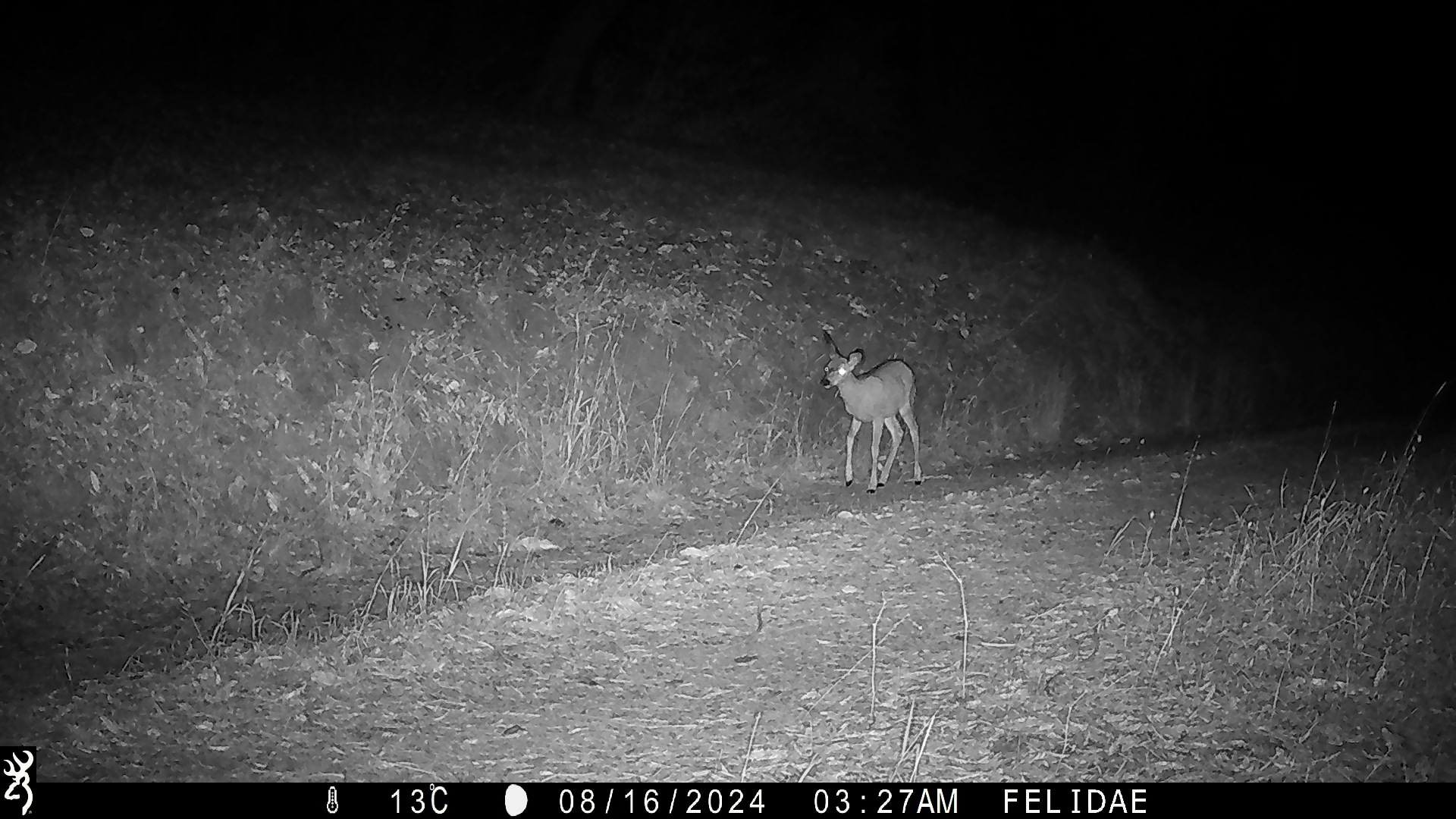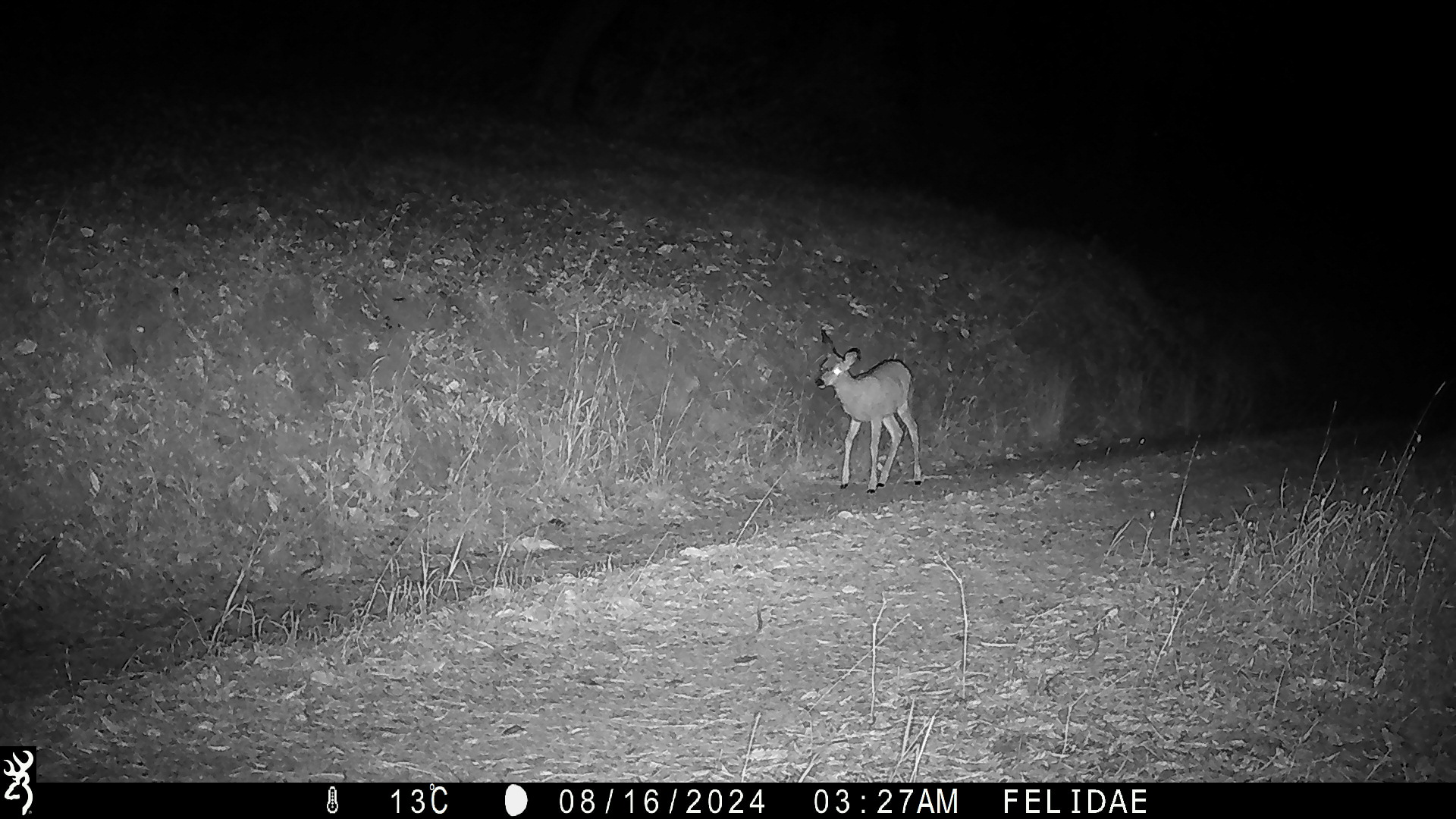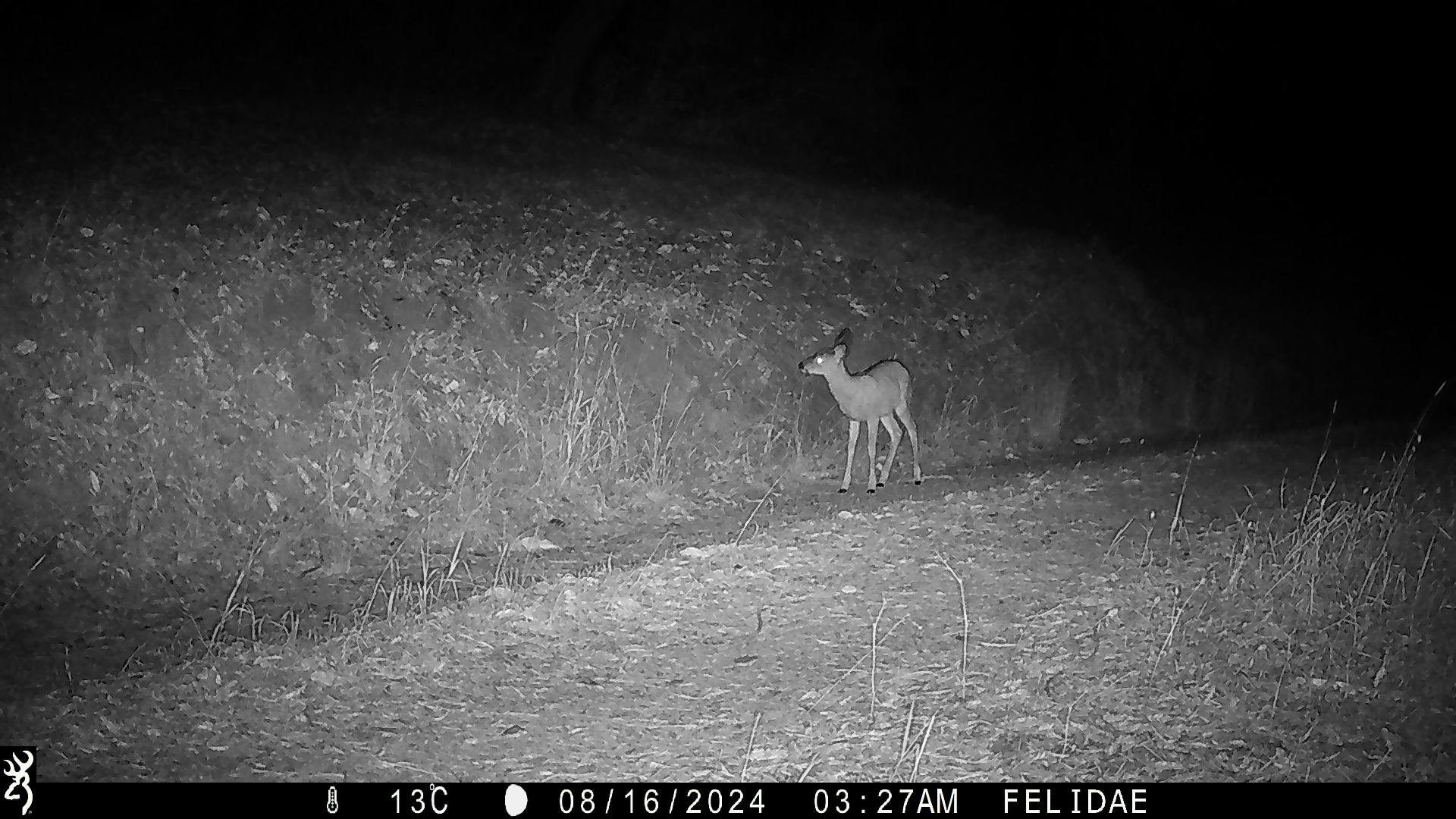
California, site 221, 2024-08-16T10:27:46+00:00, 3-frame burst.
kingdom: Animalia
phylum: Chordata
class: Mammalia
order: Artiodactyla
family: Cervidae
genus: Odocoileus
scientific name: Odocoileus hemionus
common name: mule deer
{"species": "mule deer (Odocoileus hemionus)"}